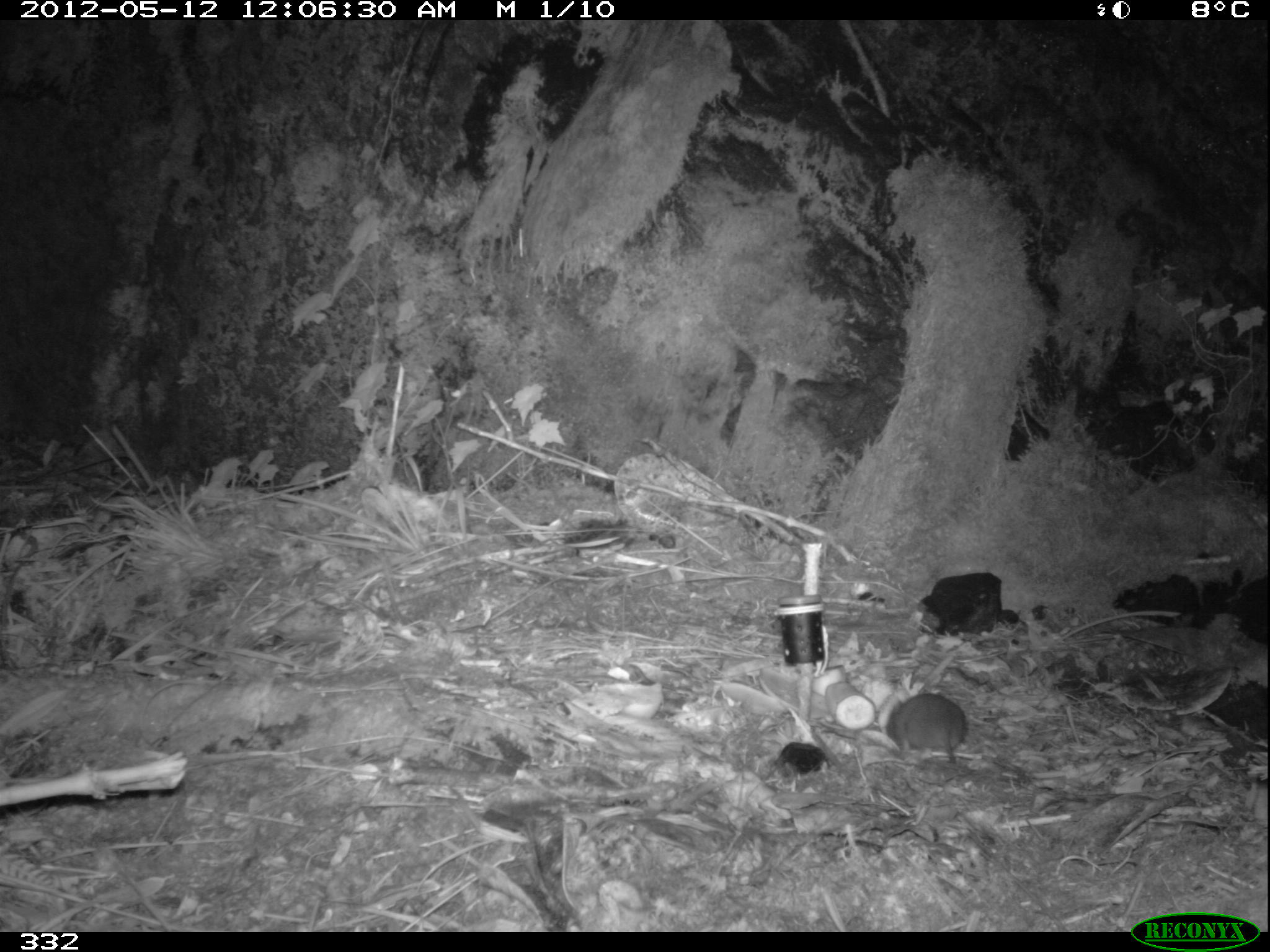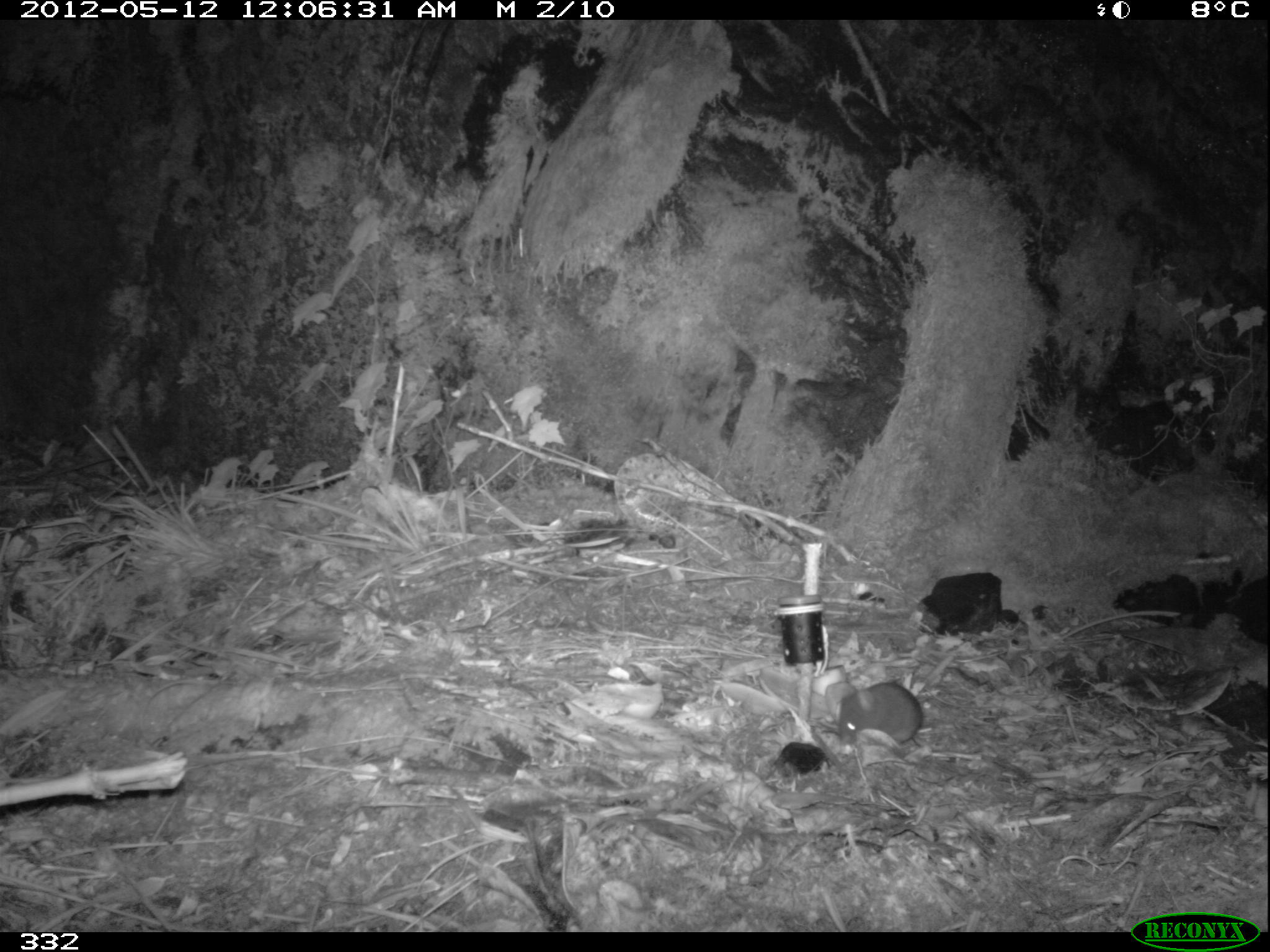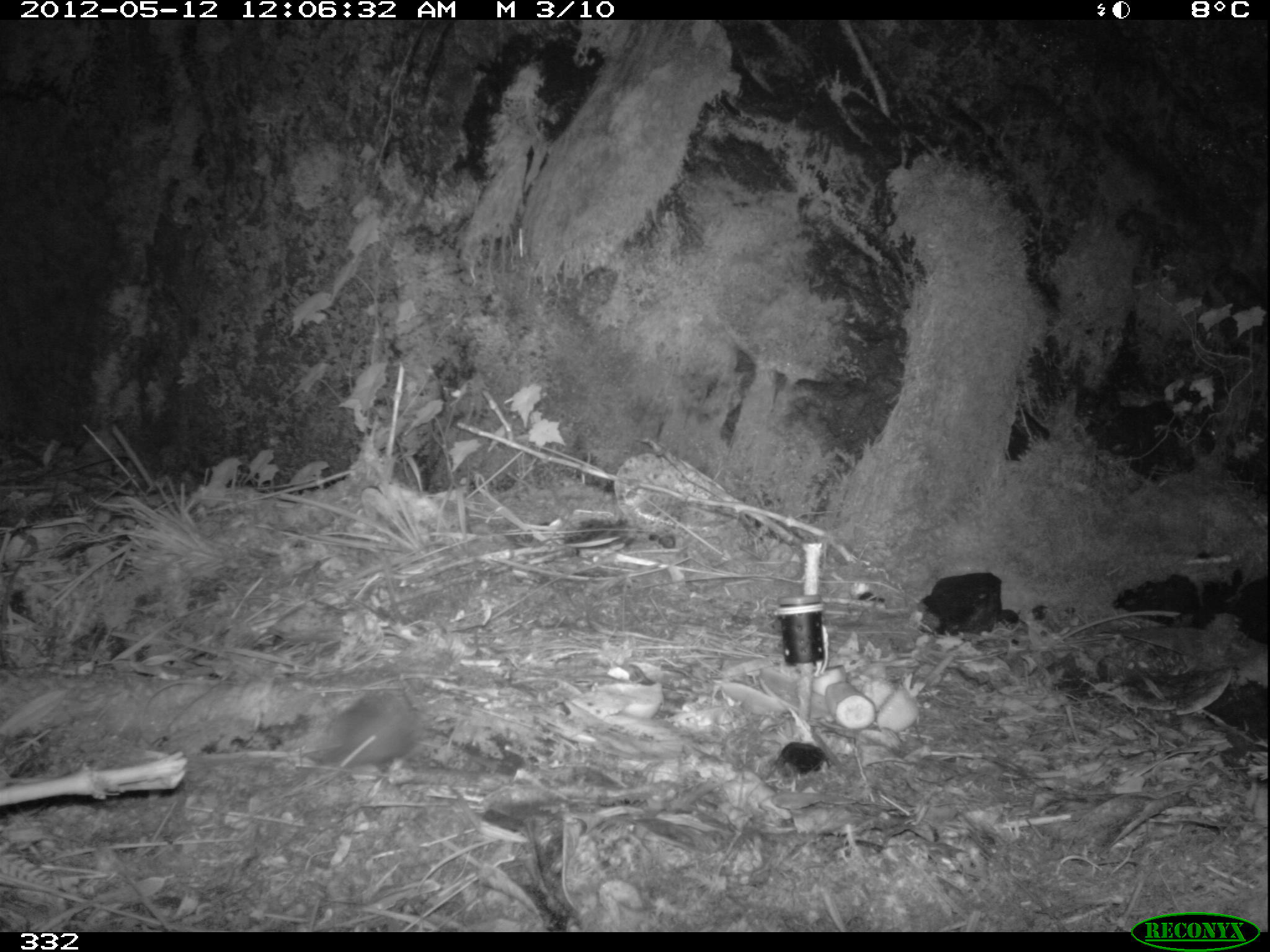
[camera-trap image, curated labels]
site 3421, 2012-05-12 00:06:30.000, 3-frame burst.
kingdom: Animalia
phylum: Chordata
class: Mammalia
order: Rodentia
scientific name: Rodentia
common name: rodents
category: unknown rodent